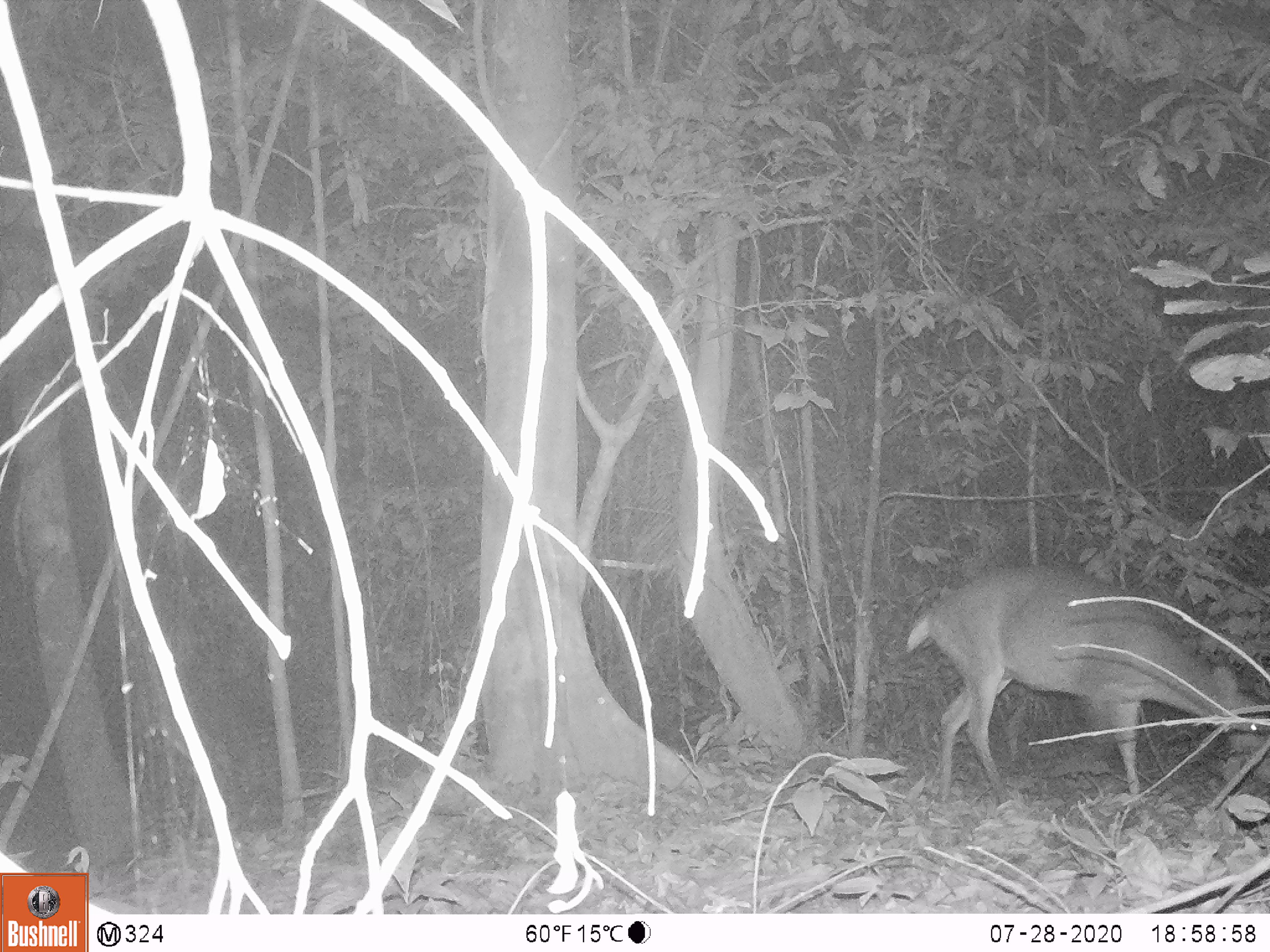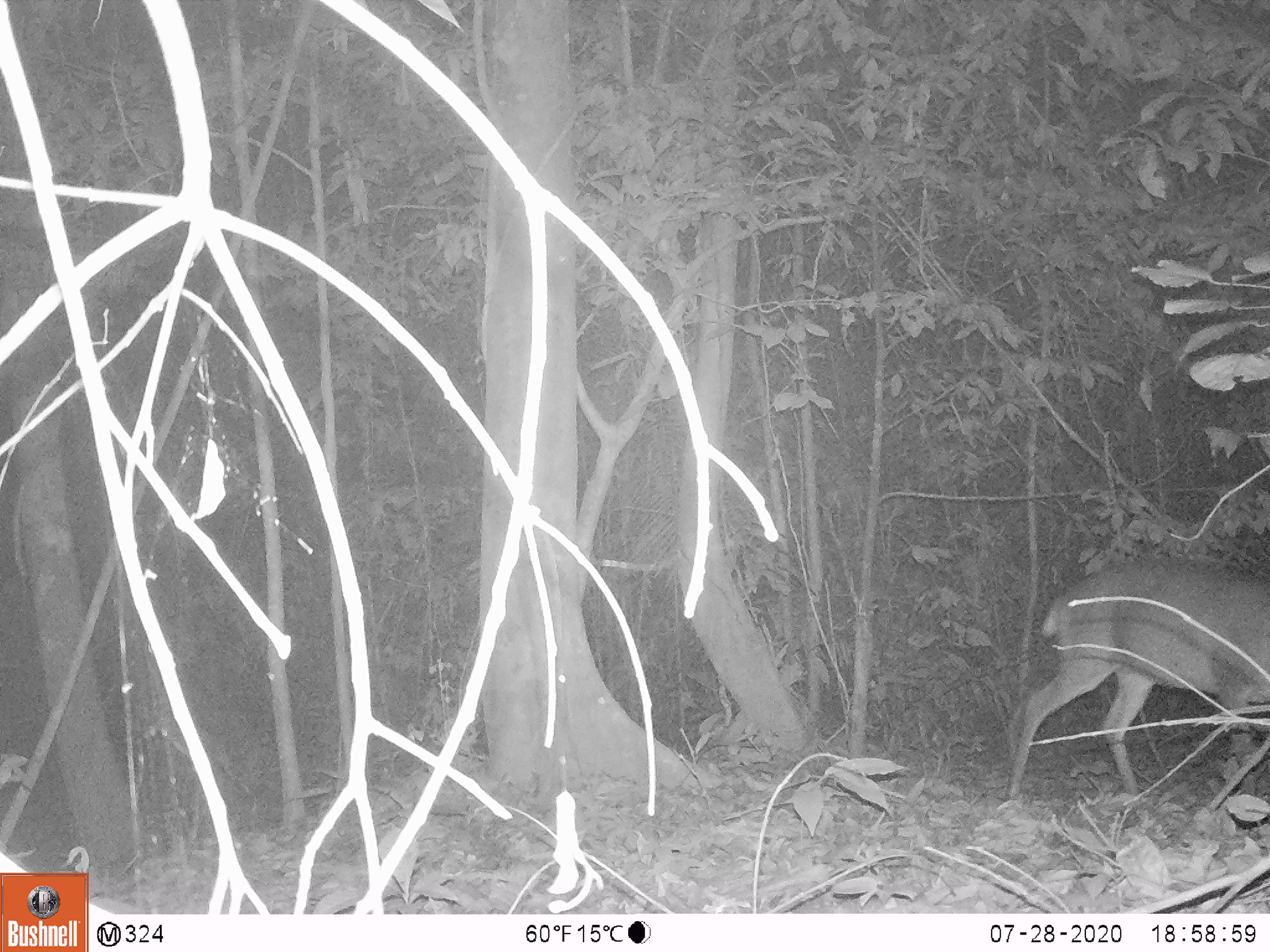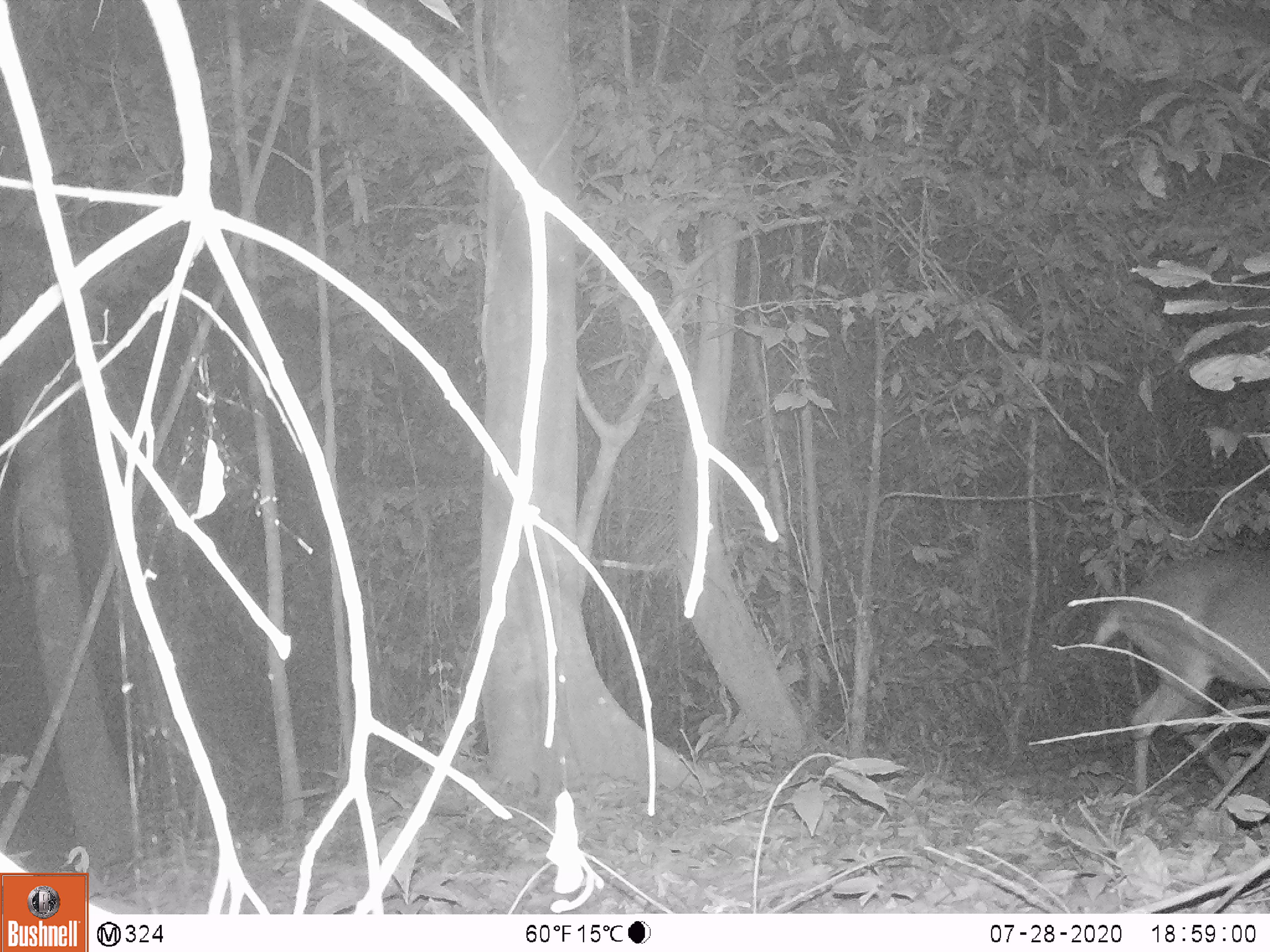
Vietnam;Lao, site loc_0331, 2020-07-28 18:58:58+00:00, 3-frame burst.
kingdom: Animalia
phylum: Chordata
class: Mammalia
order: Artiodactyla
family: Cervidae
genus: Muntiacus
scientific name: Muntiacus vuquangensis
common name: large-antlered muntjac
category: large antlered muntjac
Large antlered muntjac (large-antlered muntjac) (Muntiacus vuquangensis). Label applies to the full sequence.